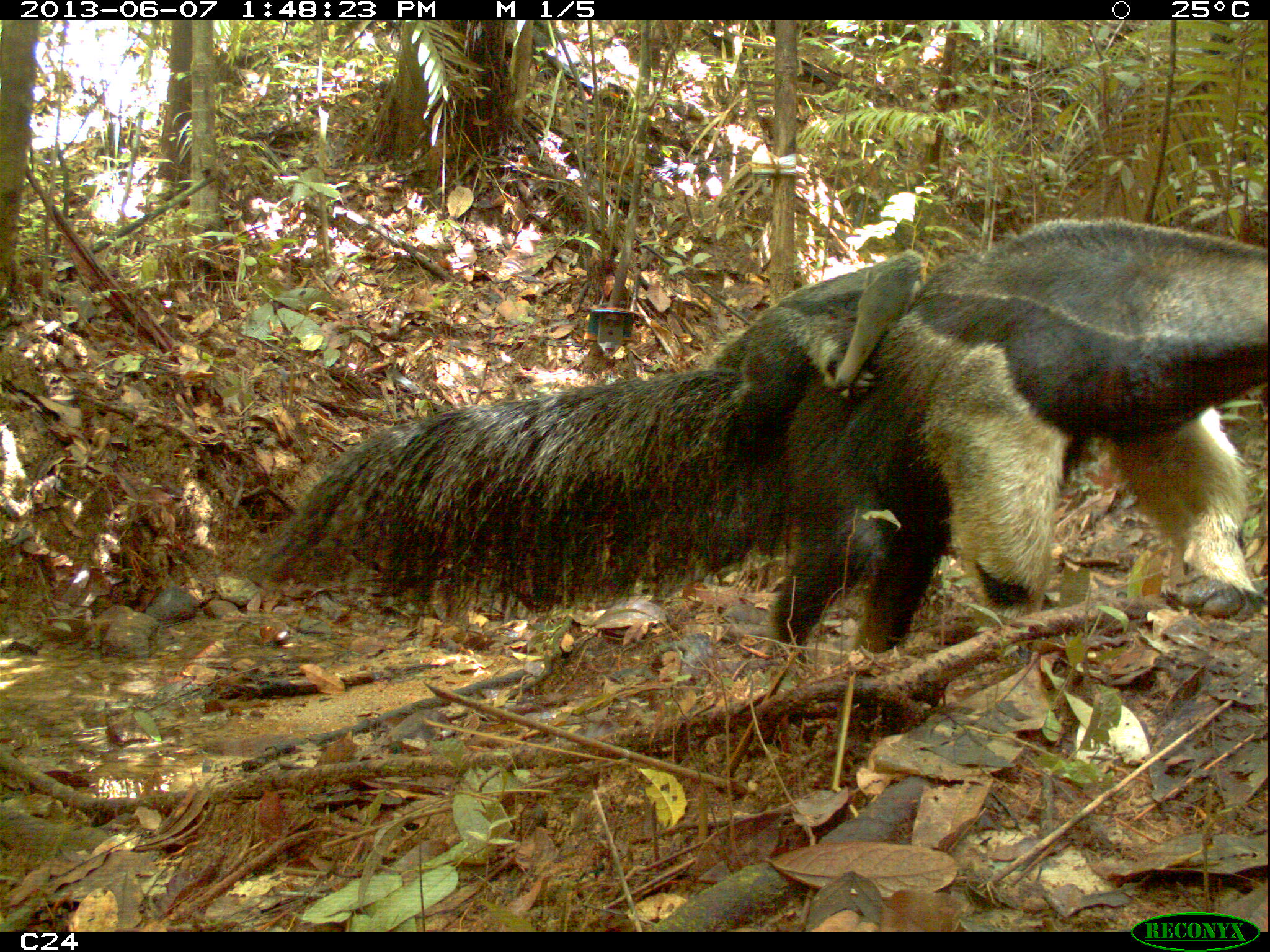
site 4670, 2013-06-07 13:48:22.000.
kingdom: Animalia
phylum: Chordata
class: Mammalia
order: Pilosa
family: Myrmecophagidae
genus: Myrmecophaga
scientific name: Myrmecophaga tridactyla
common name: giant anteater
Myrmecophaga tridactyla (giant anteater), count 2, age adult, sex female.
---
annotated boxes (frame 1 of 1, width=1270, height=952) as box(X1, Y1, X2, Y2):
myrmecophaga tridactyla: box(251, 217, 1267, 651); box(711, 248, 927, 399)